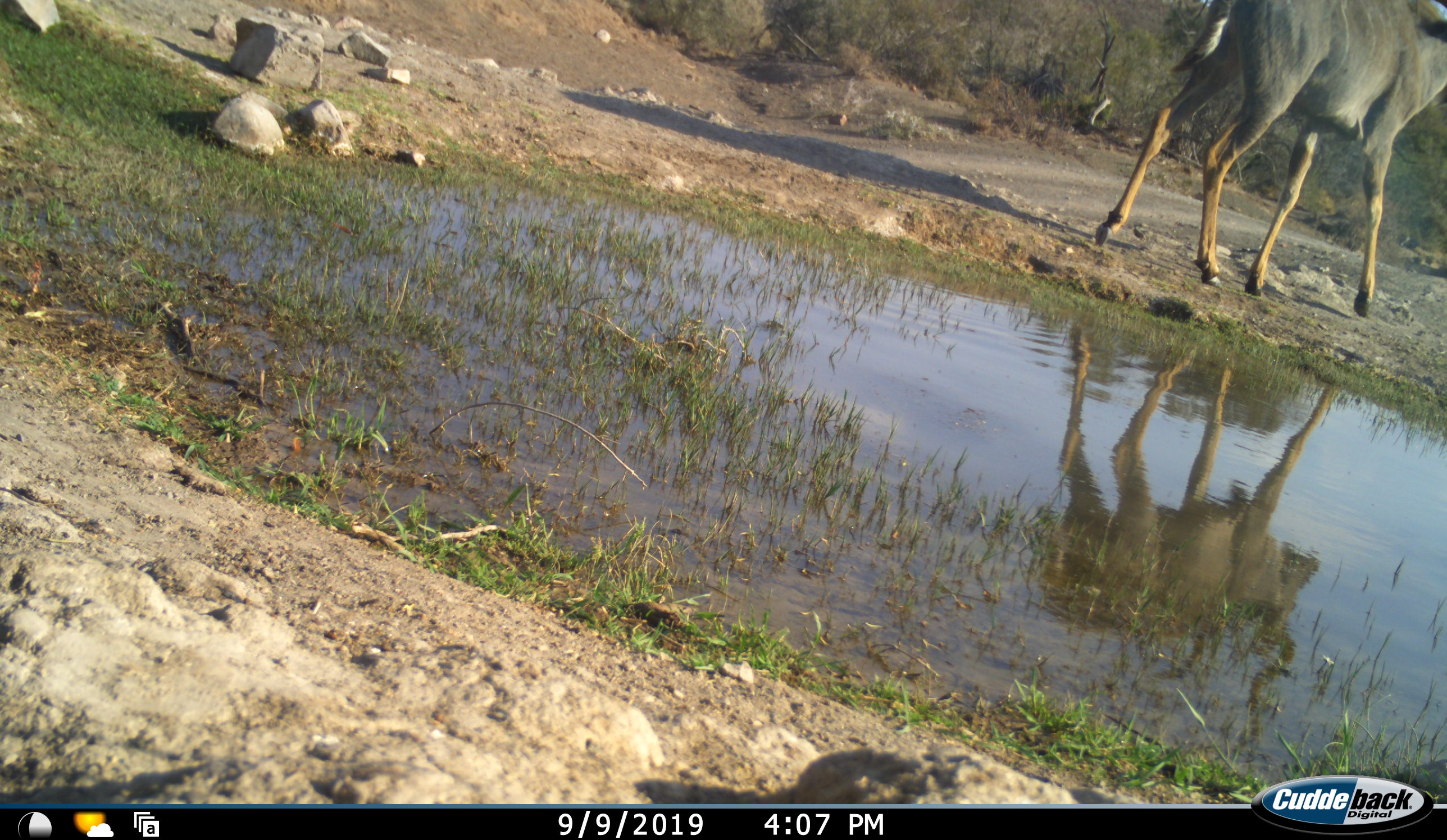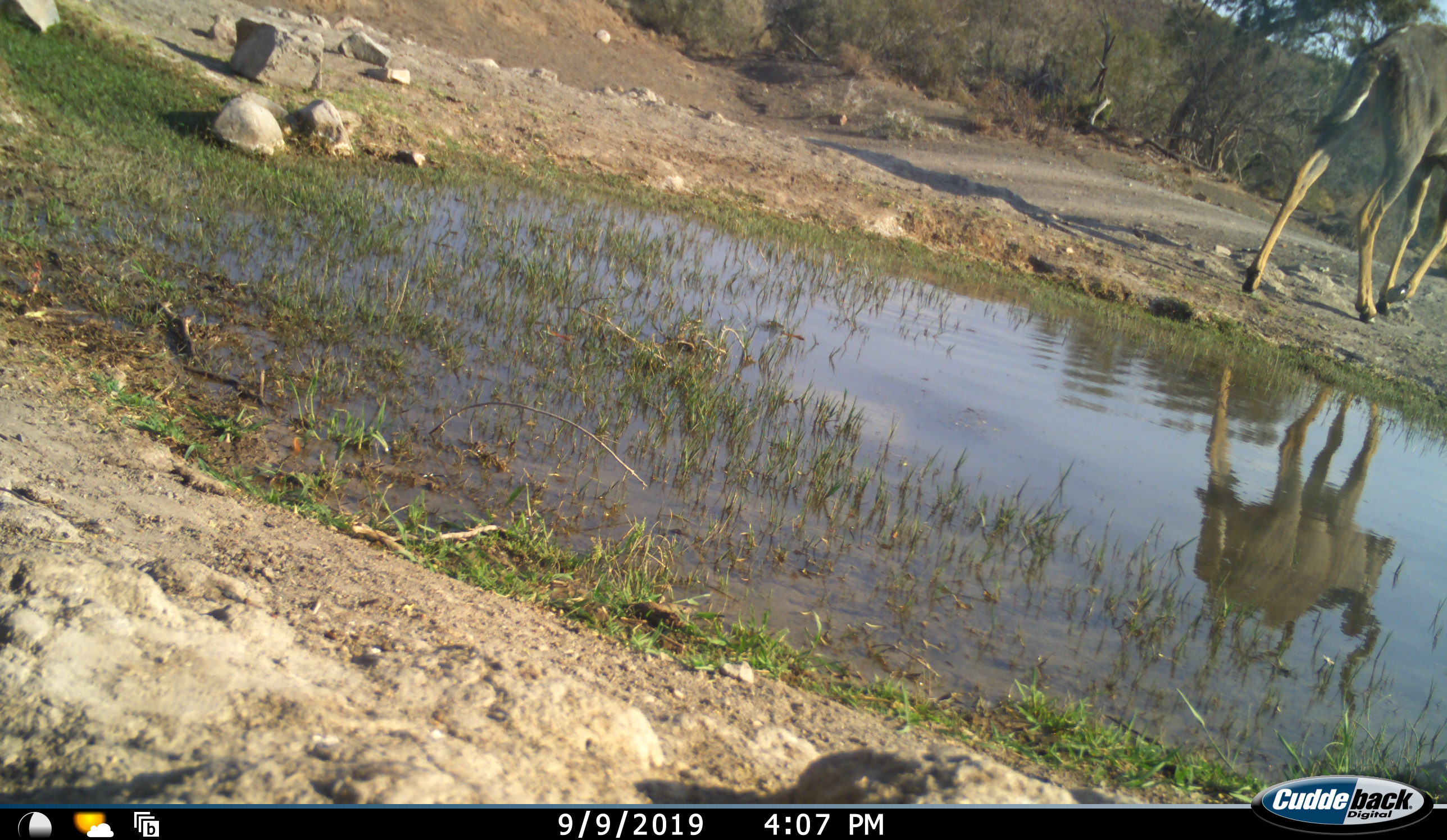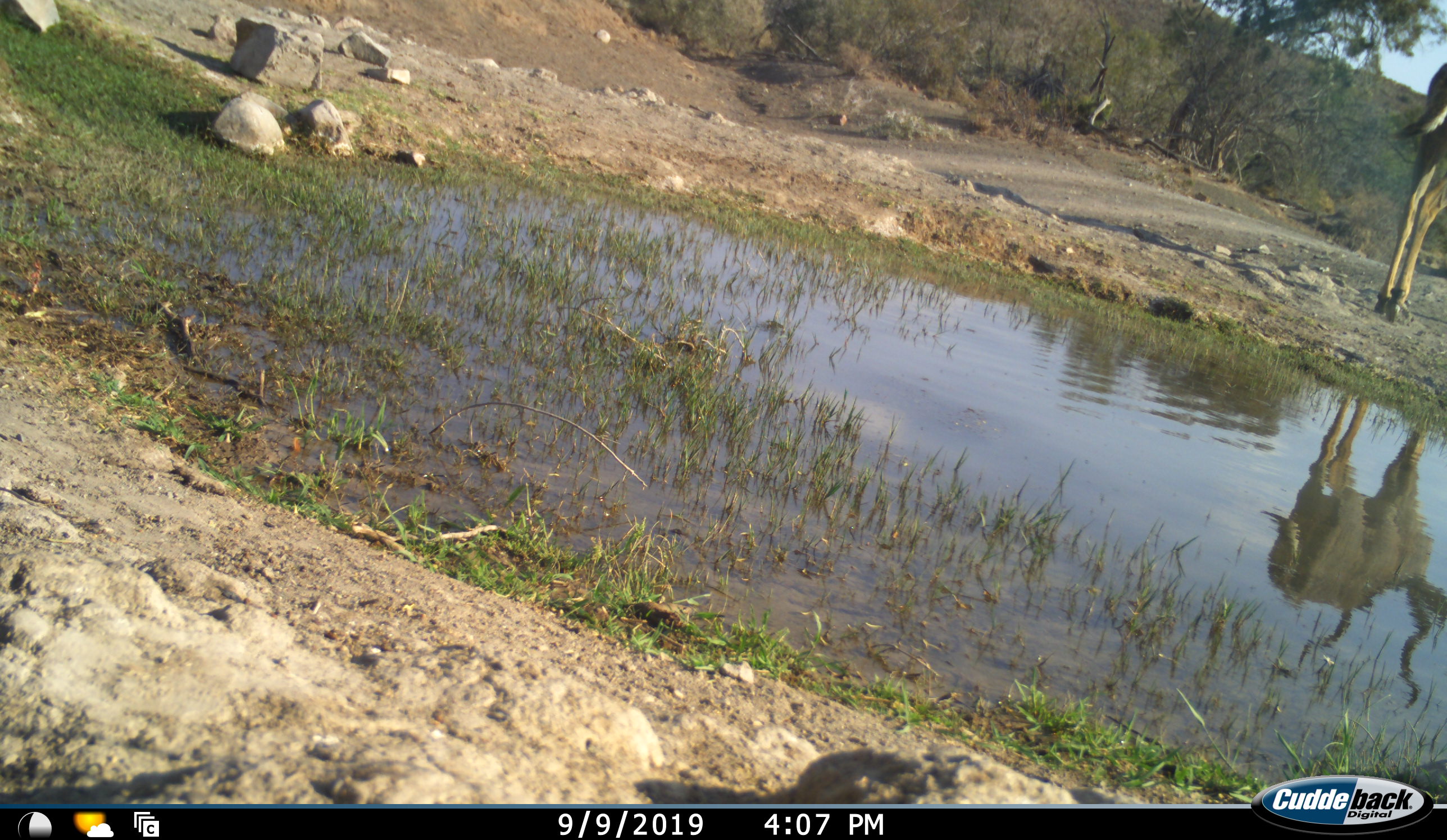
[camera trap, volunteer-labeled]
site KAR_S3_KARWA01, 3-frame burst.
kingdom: Animalia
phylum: Chordata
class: Mammalia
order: Artiodactyla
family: Bovidae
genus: Tragelaphus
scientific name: Tragelaphus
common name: kudu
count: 1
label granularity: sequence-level